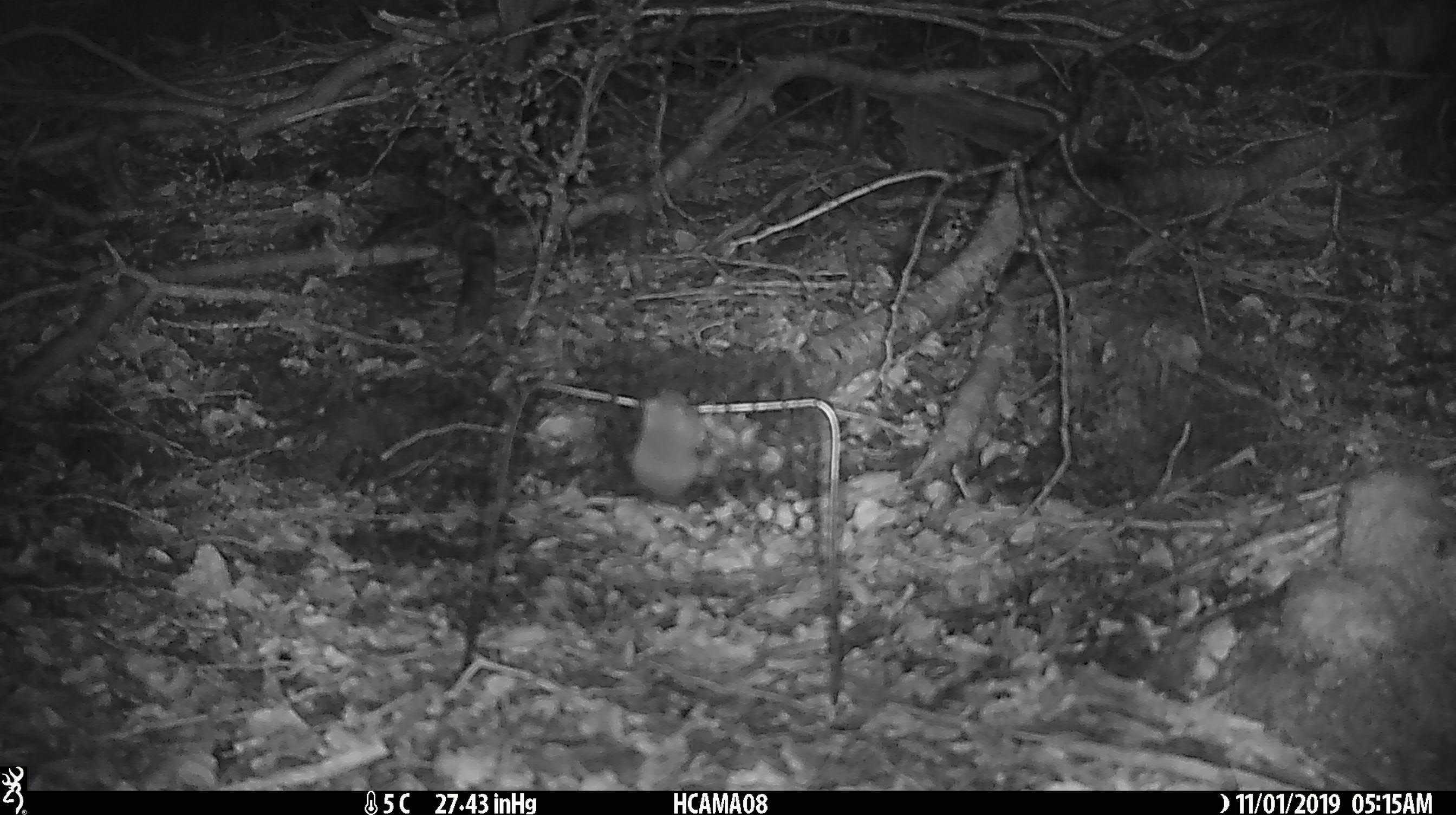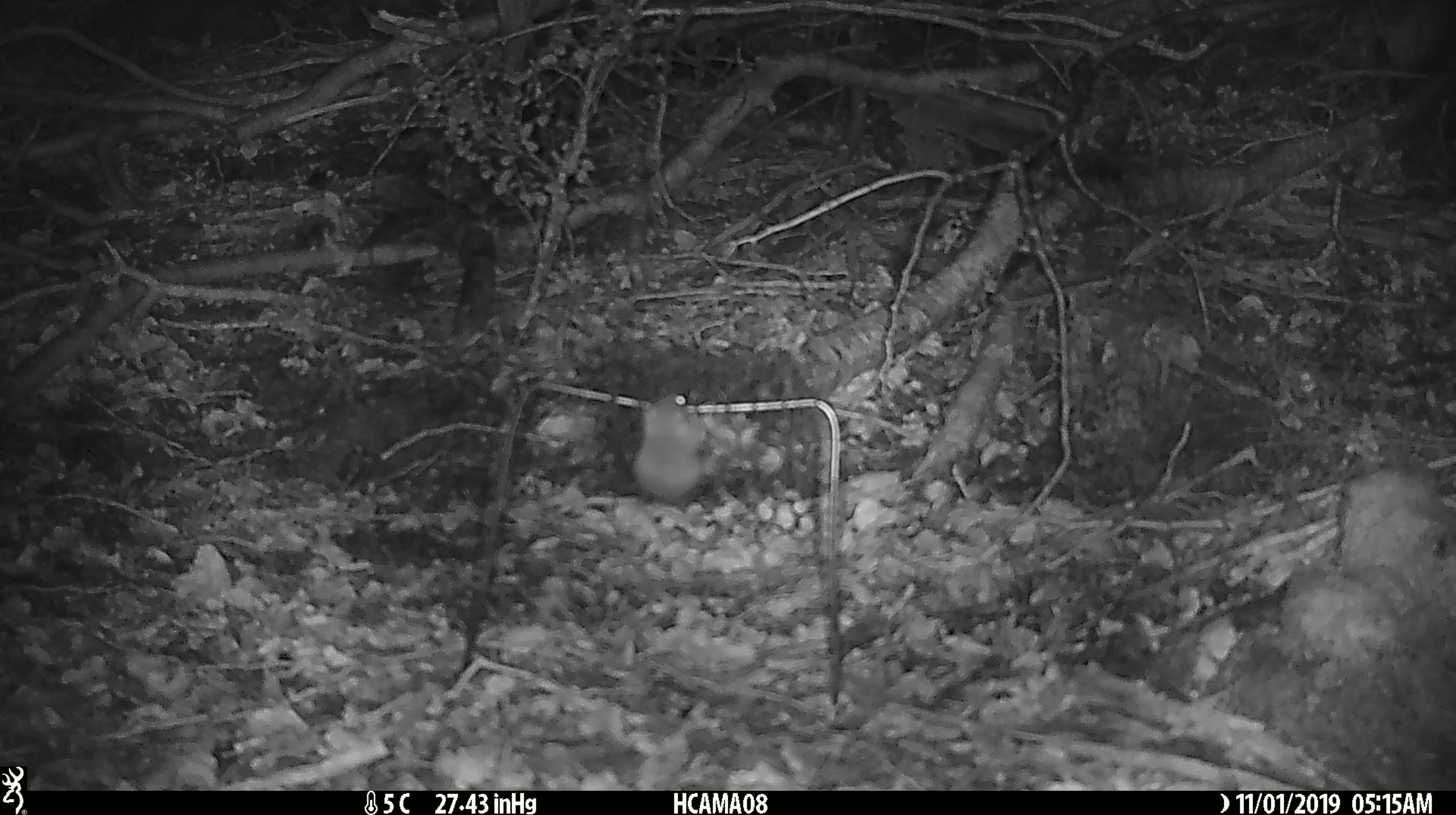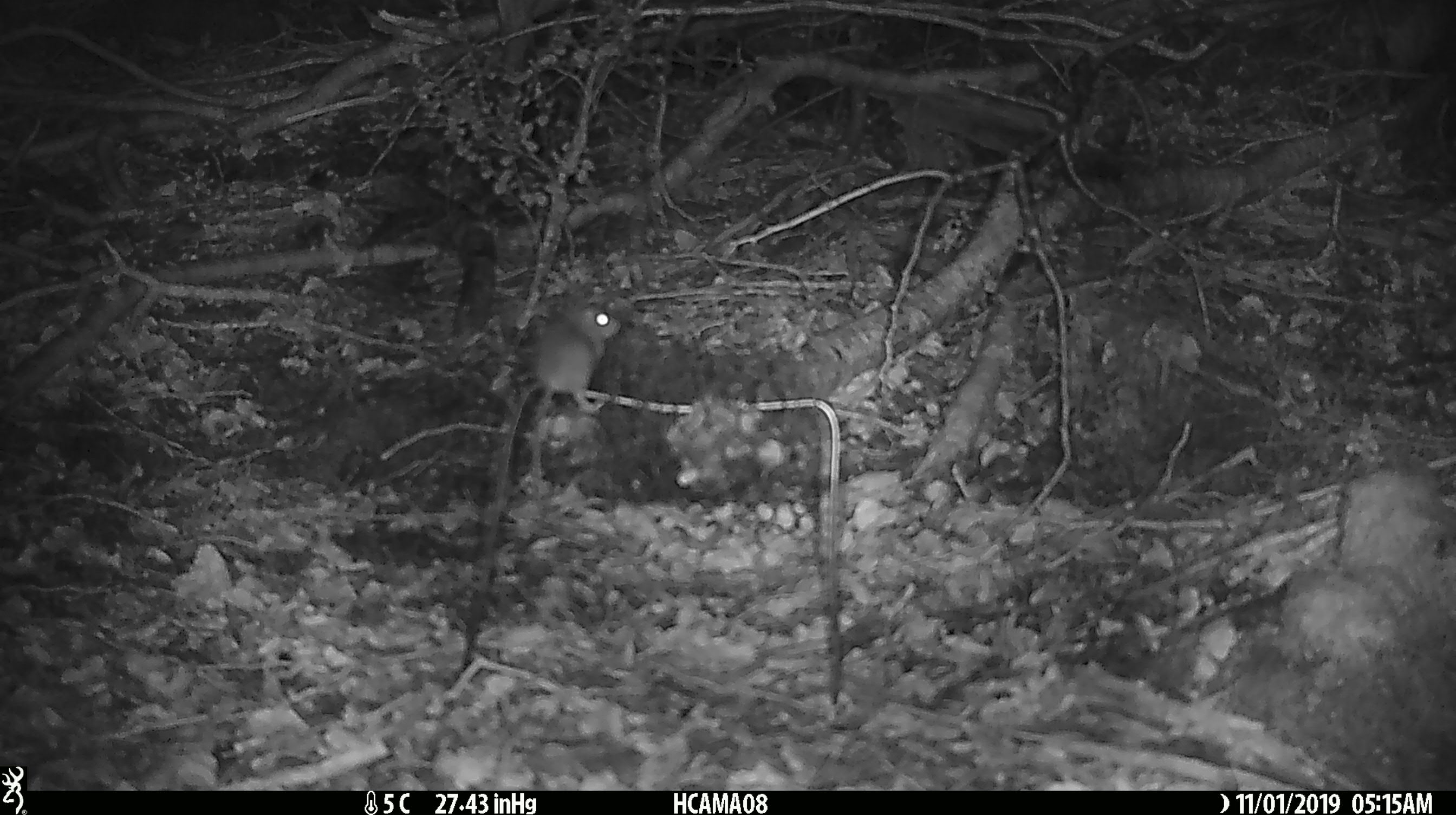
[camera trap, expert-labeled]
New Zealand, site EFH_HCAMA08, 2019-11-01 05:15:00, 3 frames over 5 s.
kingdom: Animalia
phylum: Chordata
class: Mammalia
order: Rodentia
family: Muridae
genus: Mus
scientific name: Mus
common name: mouse